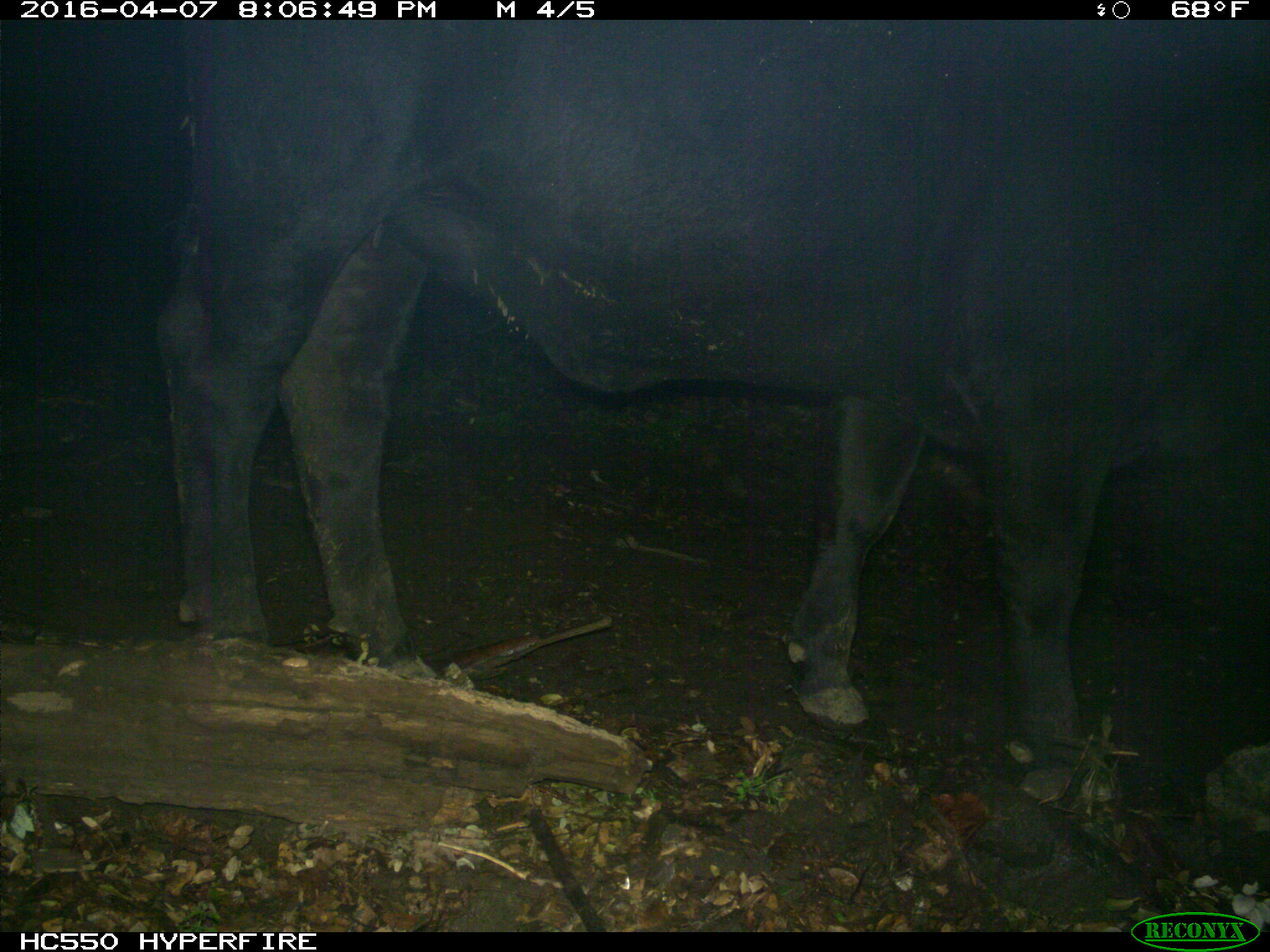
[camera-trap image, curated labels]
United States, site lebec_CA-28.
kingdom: Animalia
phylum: Chordata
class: Mammalia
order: Artiodactyla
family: Bovidae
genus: Bos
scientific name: Bos taurus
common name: domestic cow